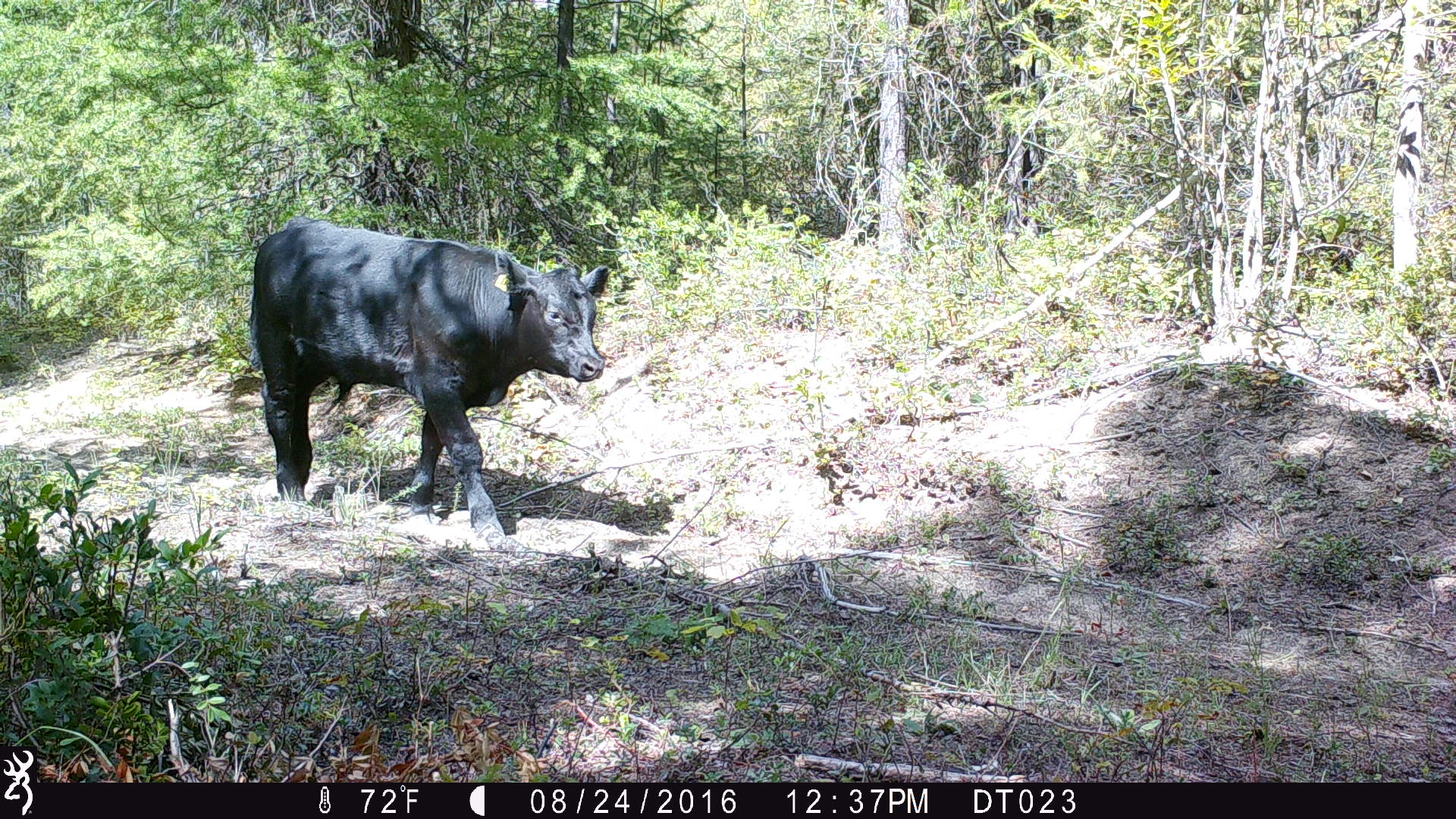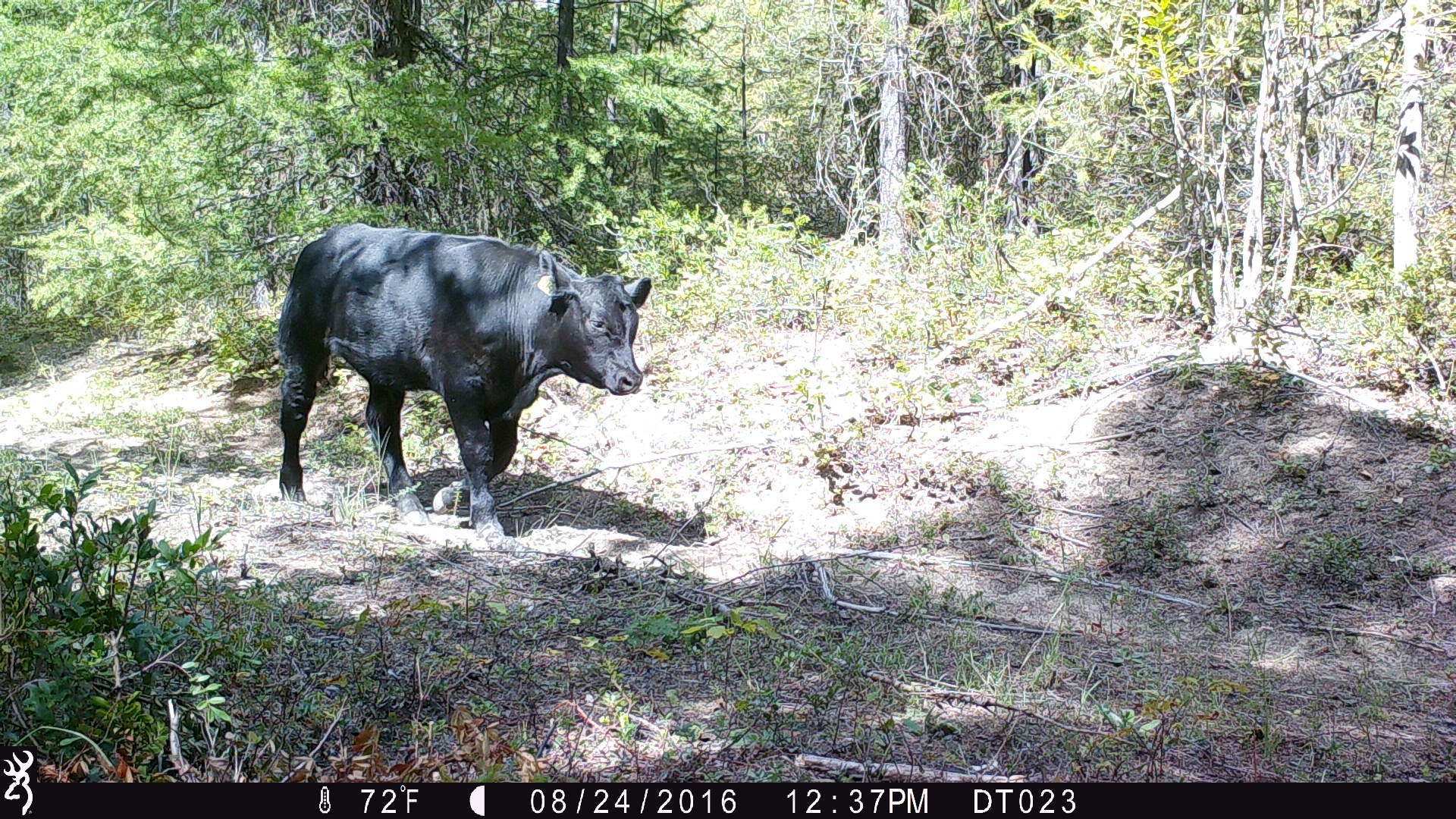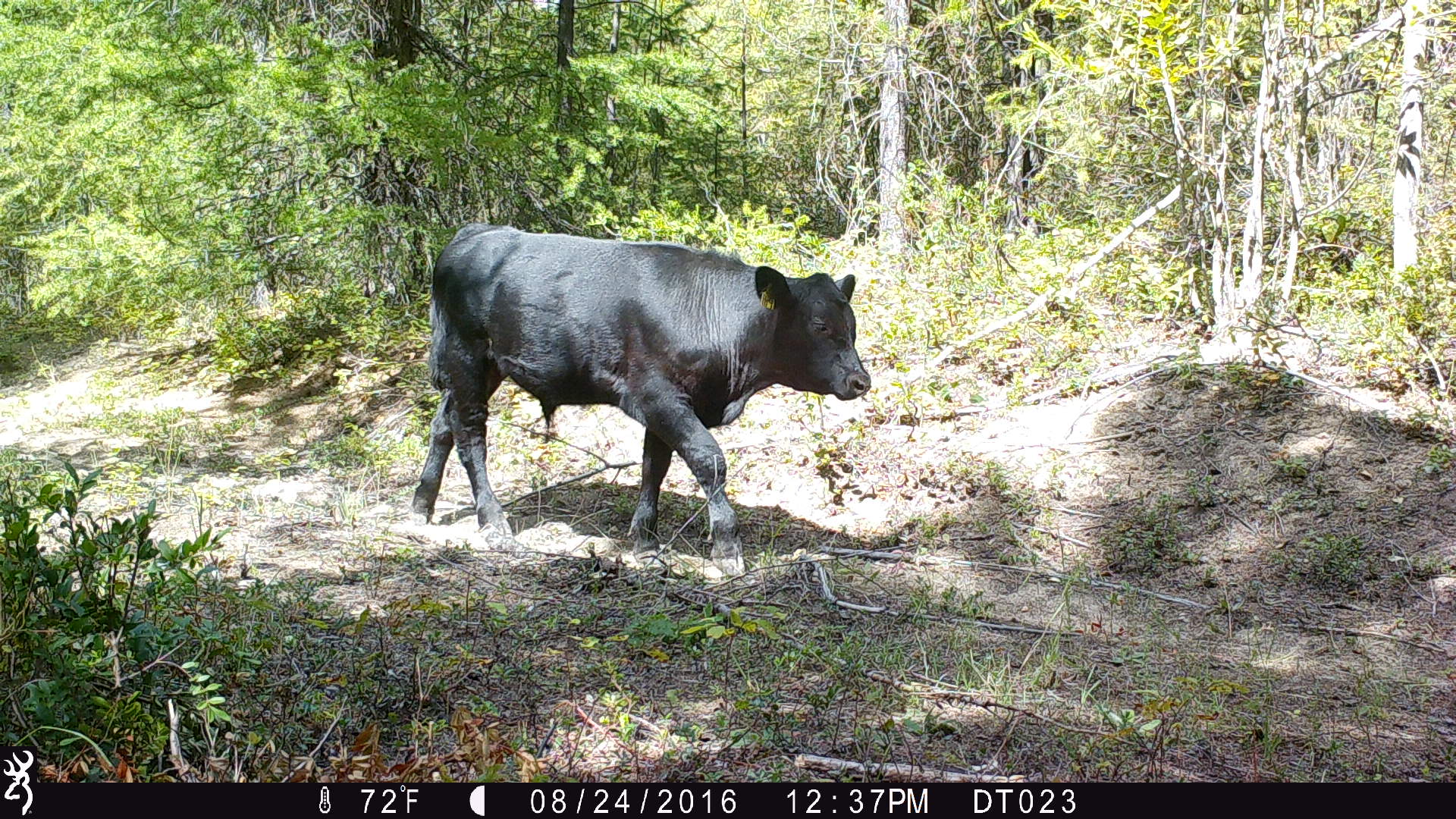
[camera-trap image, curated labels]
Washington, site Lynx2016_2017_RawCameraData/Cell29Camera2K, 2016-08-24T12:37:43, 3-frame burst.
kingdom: Animalia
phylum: Chordata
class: Mammalia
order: Artiodactyla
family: Bovidae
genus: Bos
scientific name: Bos taurus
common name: domestic cattle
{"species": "domestic cattle (Bos taurus)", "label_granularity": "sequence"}